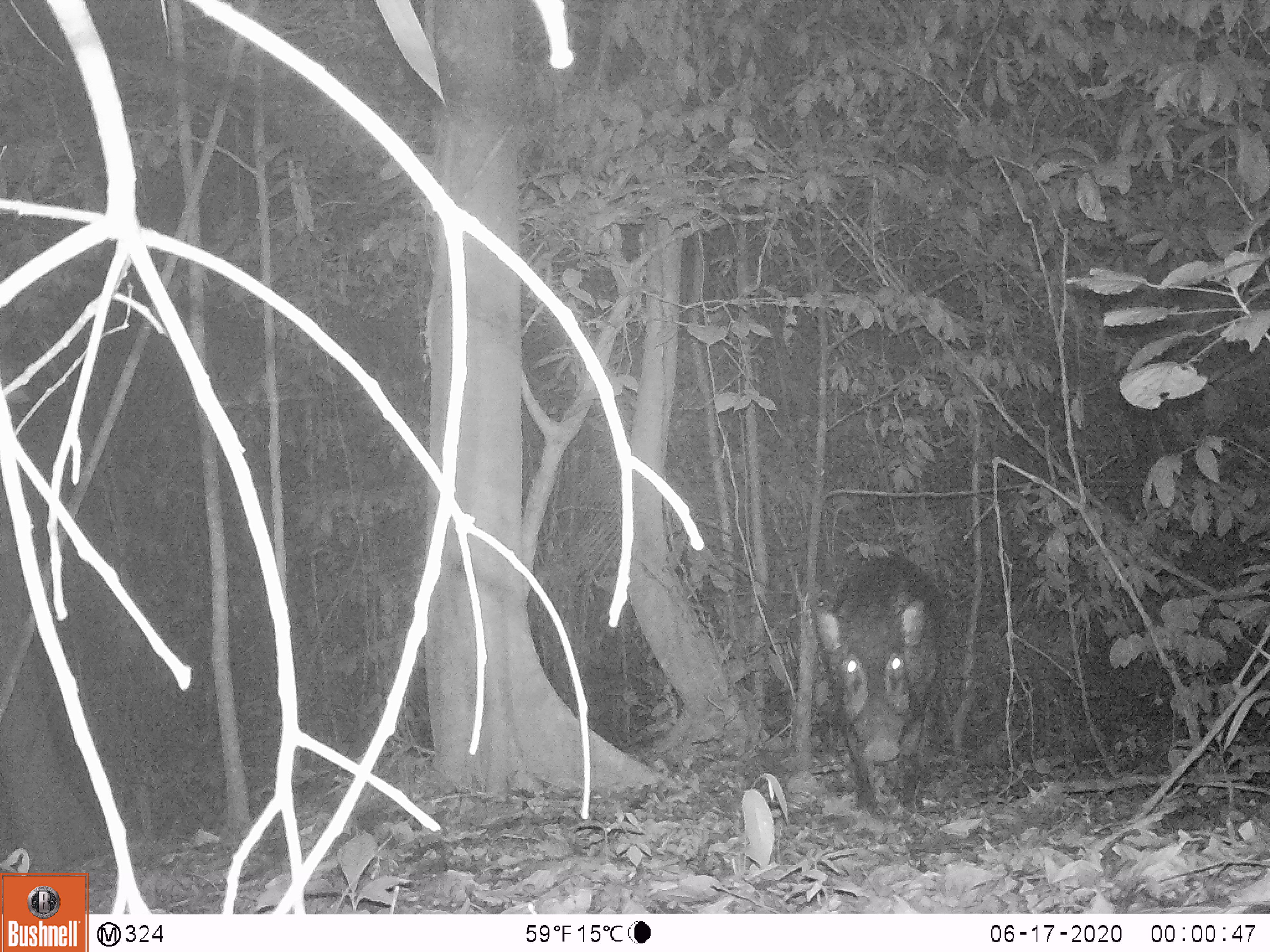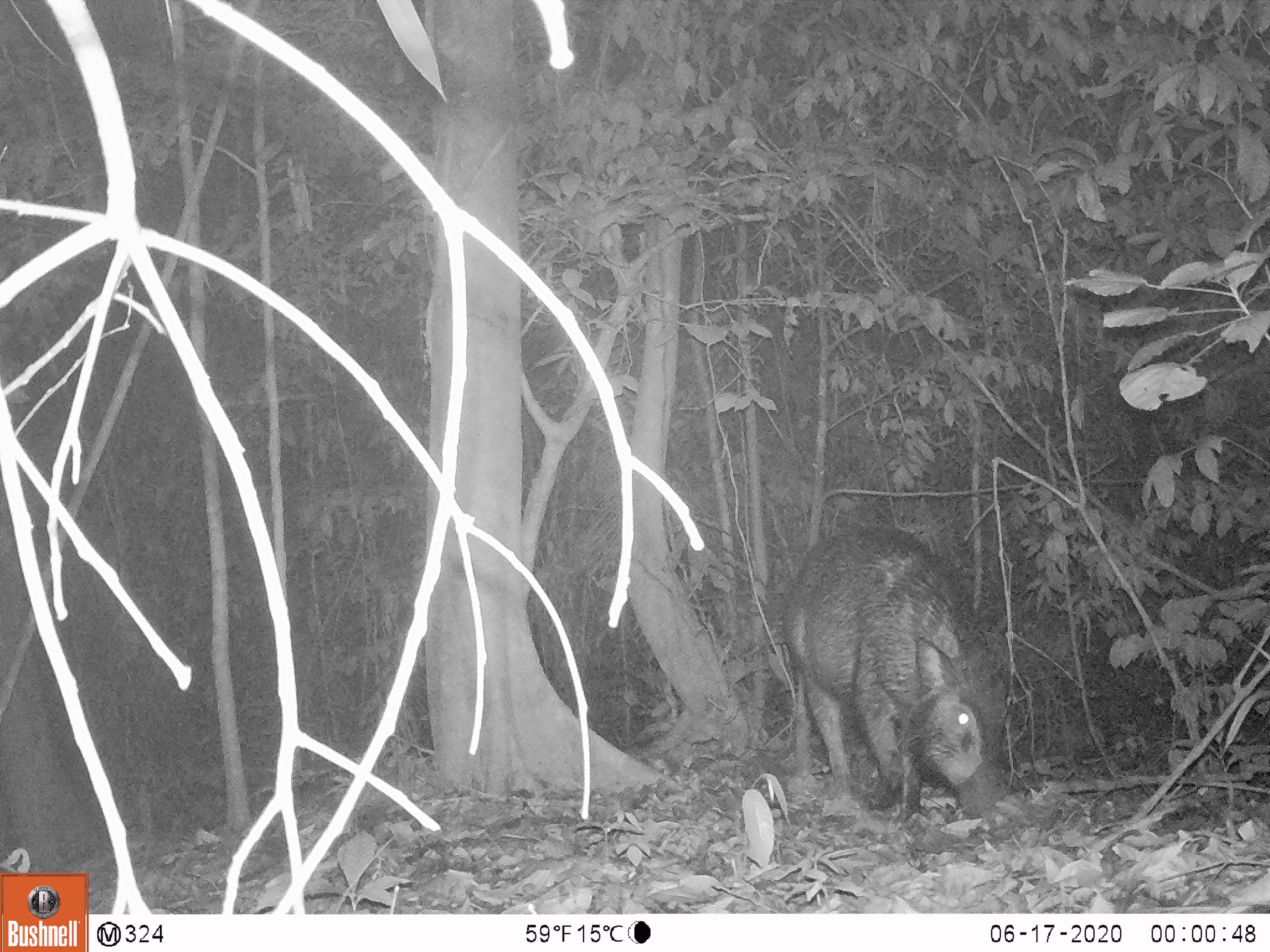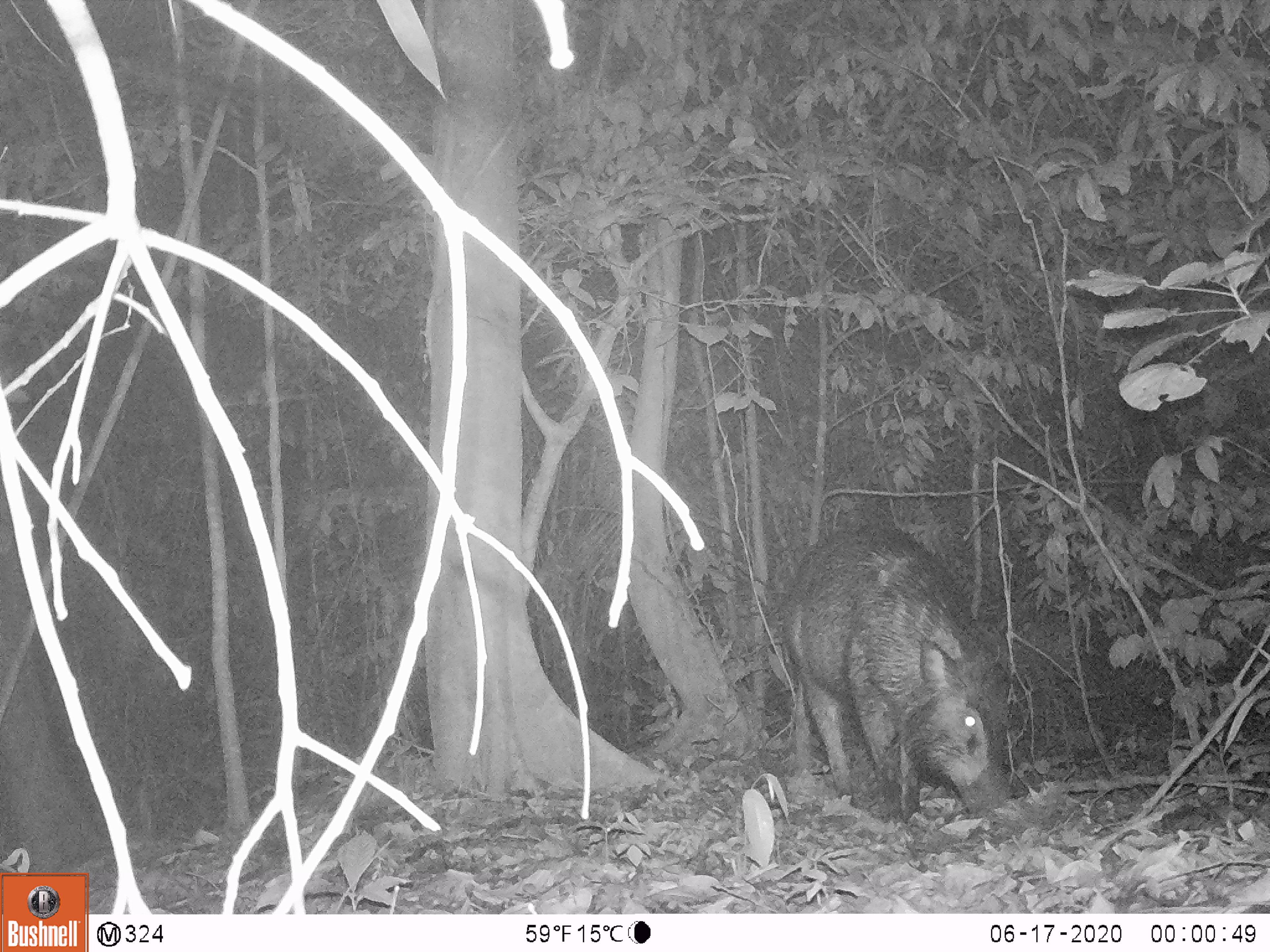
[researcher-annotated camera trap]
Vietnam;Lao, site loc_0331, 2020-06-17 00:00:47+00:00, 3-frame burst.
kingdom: Animalia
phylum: Chordata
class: Mammalia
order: Artiodactyla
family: Suidae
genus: Sus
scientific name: Sus scrofa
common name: eurasian wild pig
Eurasian wild pig (Sus scrofa). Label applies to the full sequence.